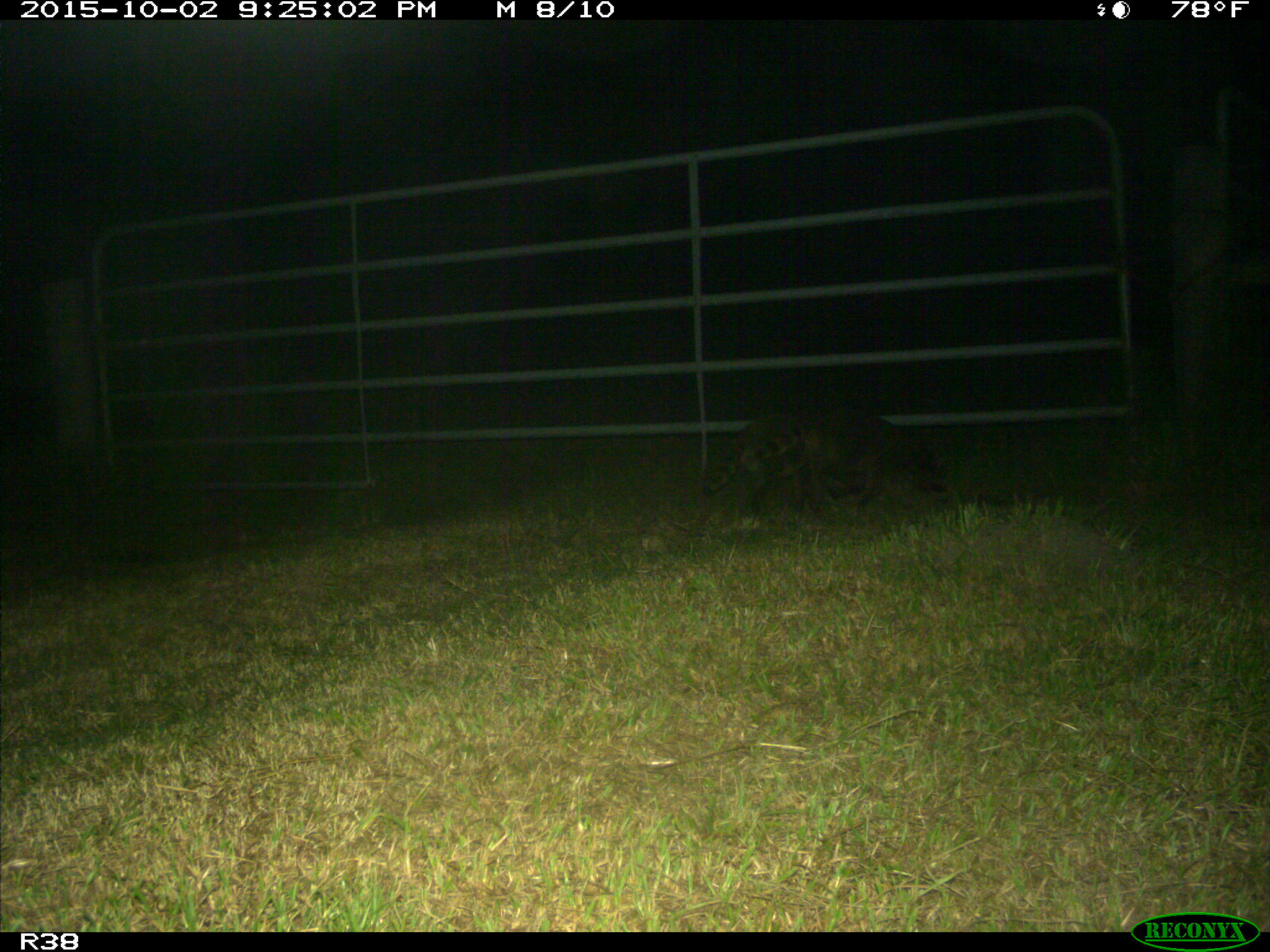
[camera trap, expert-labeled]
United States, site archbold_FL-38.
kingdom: Animalia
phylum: Chordata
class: Mammalia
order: Carnivora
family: Procyonidae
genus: Procyon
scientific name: Procyon lotor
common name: common raccoon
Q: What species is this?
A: Procyon lotor (common raccoon).